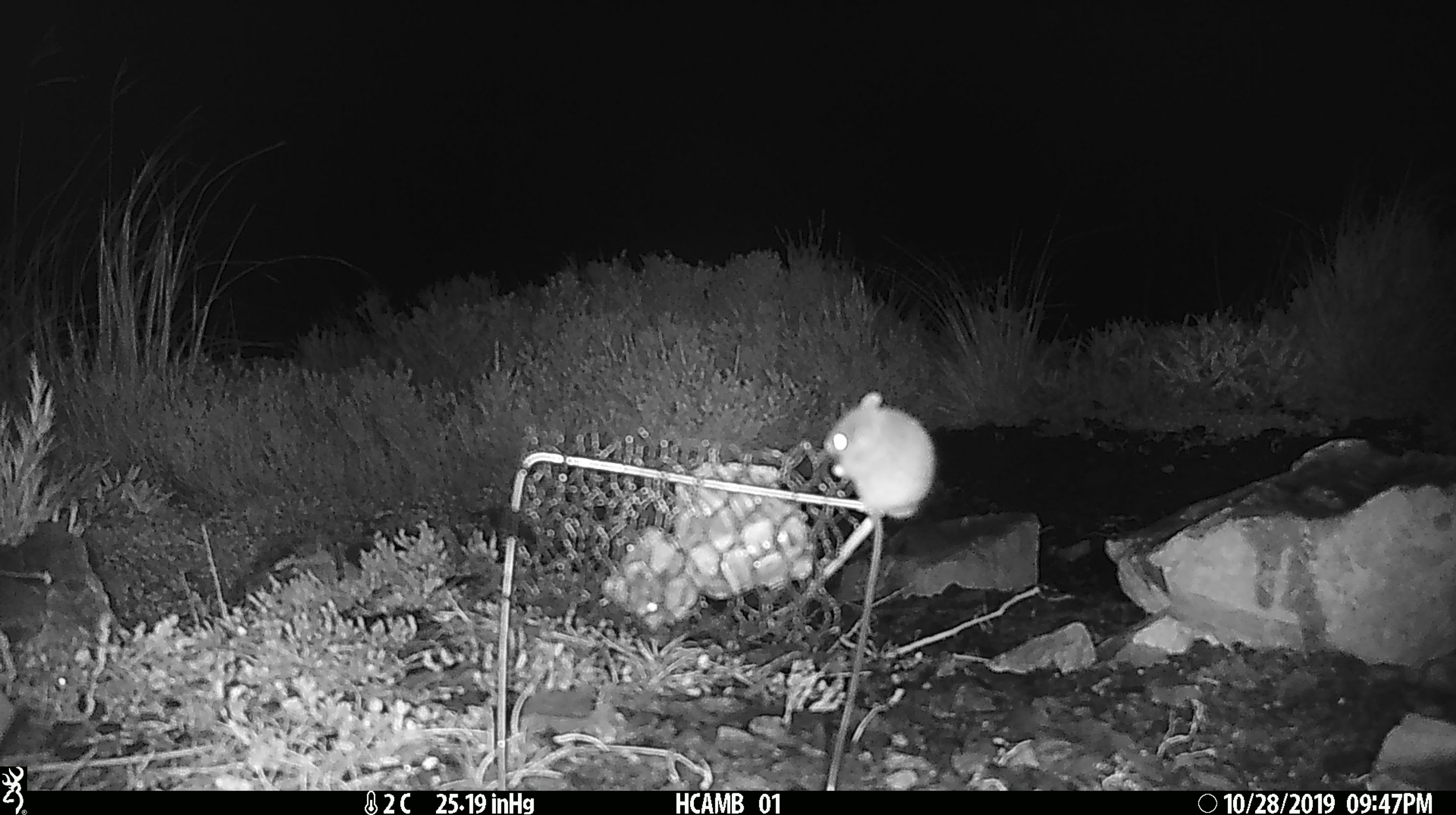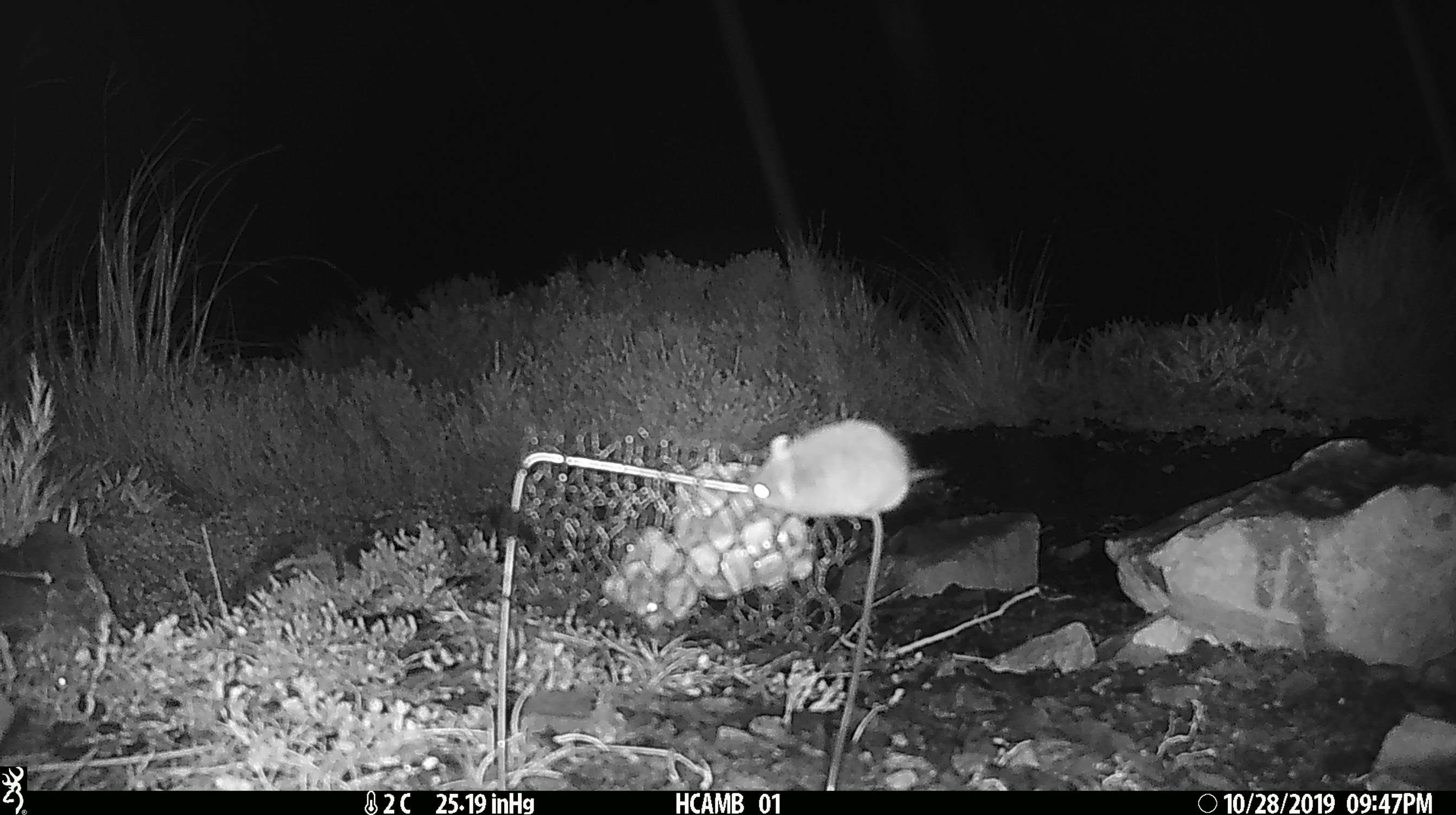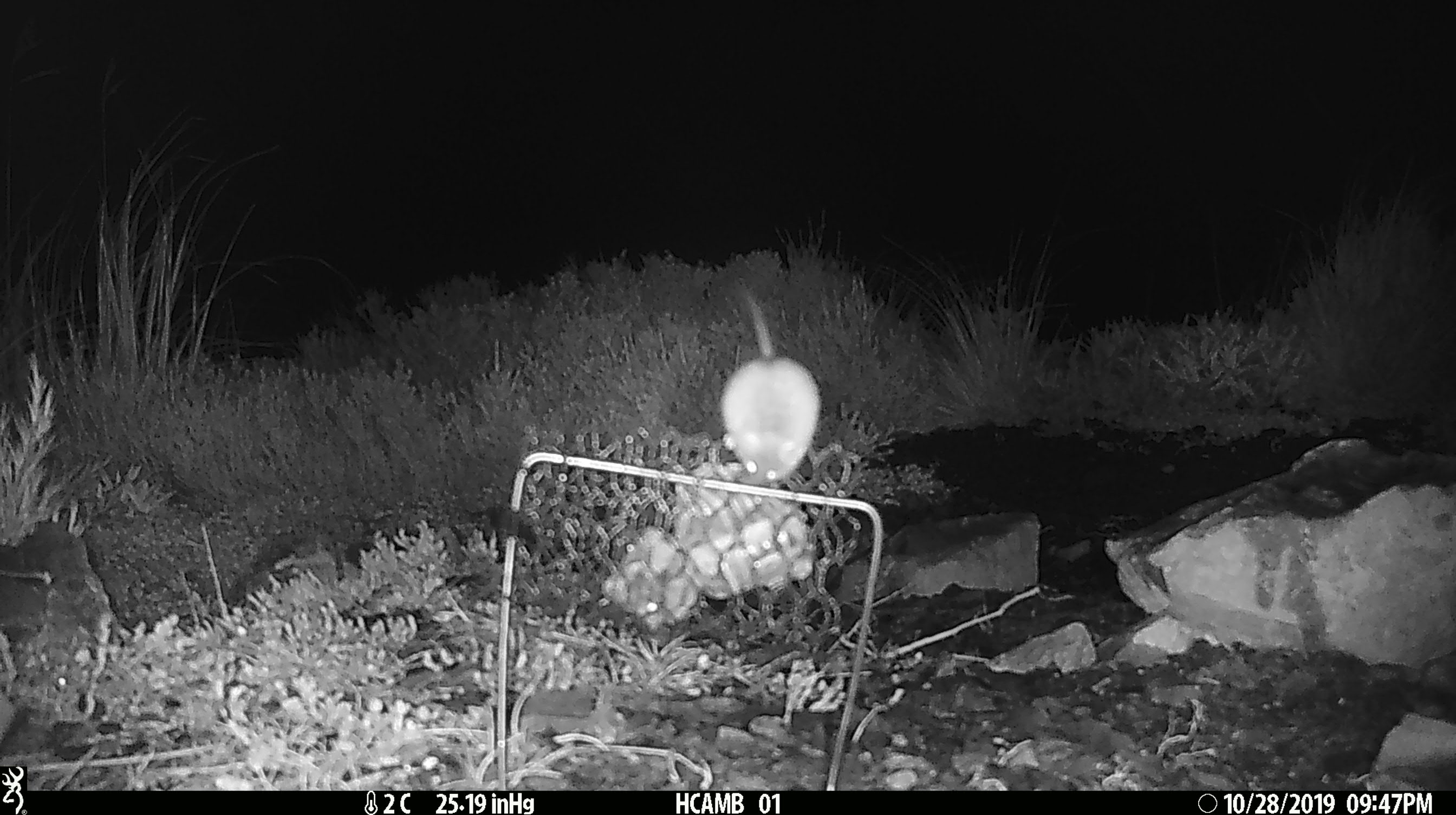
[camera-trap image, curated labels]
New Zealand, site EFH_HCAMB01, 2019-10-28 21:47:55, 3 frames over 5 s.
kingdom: Animalia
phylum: Chordata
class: Mammalia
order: Rodentia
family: Muridae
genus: Mus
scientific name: Mus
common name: mouse